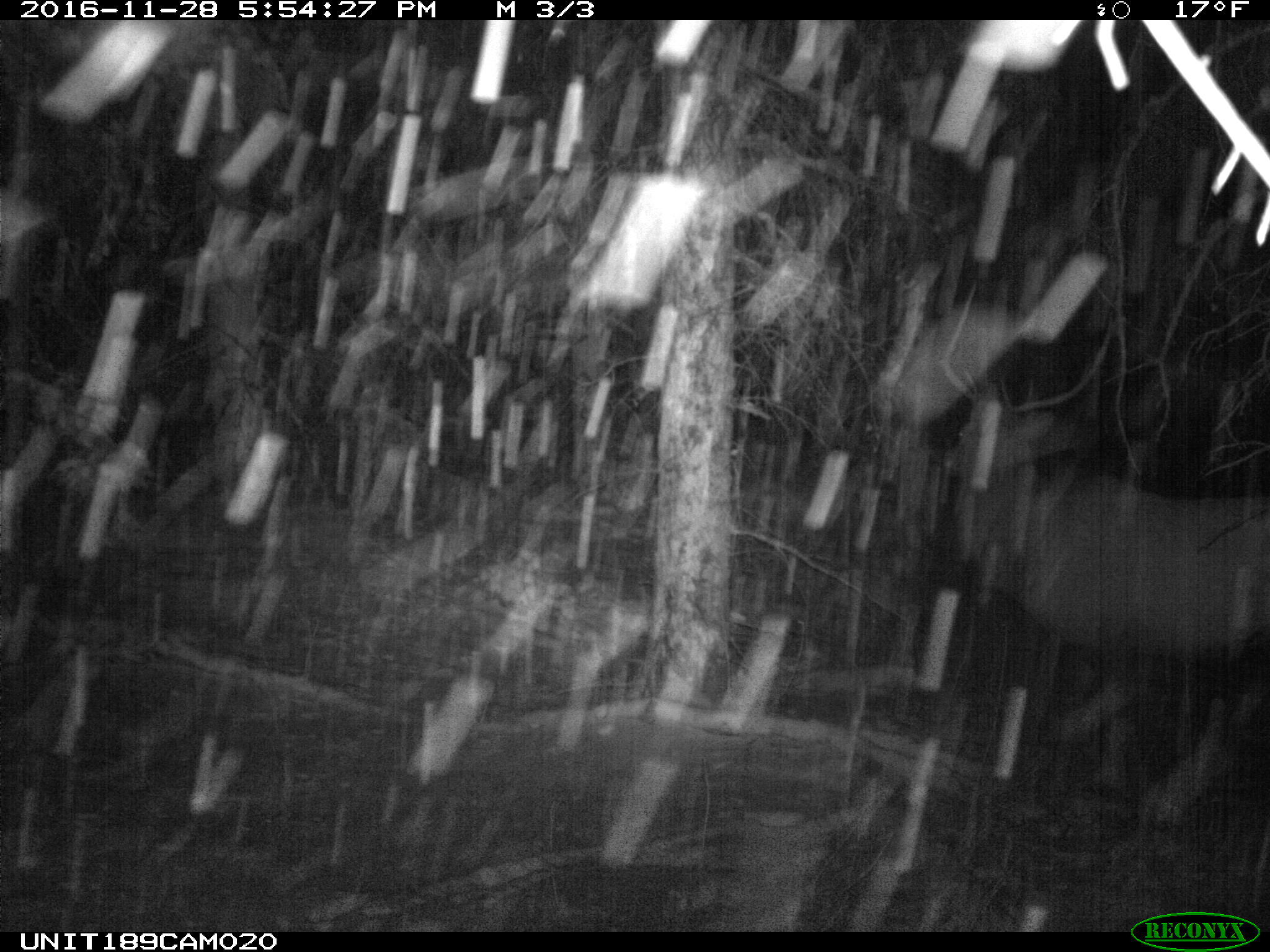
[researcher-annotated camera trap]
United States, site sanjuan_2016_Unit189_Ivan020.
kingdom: Animalia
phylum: Chordata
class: Mammalia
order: Artiodactyla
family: Cervidae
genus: Cervus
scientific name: Cervus elaphus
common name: red deer